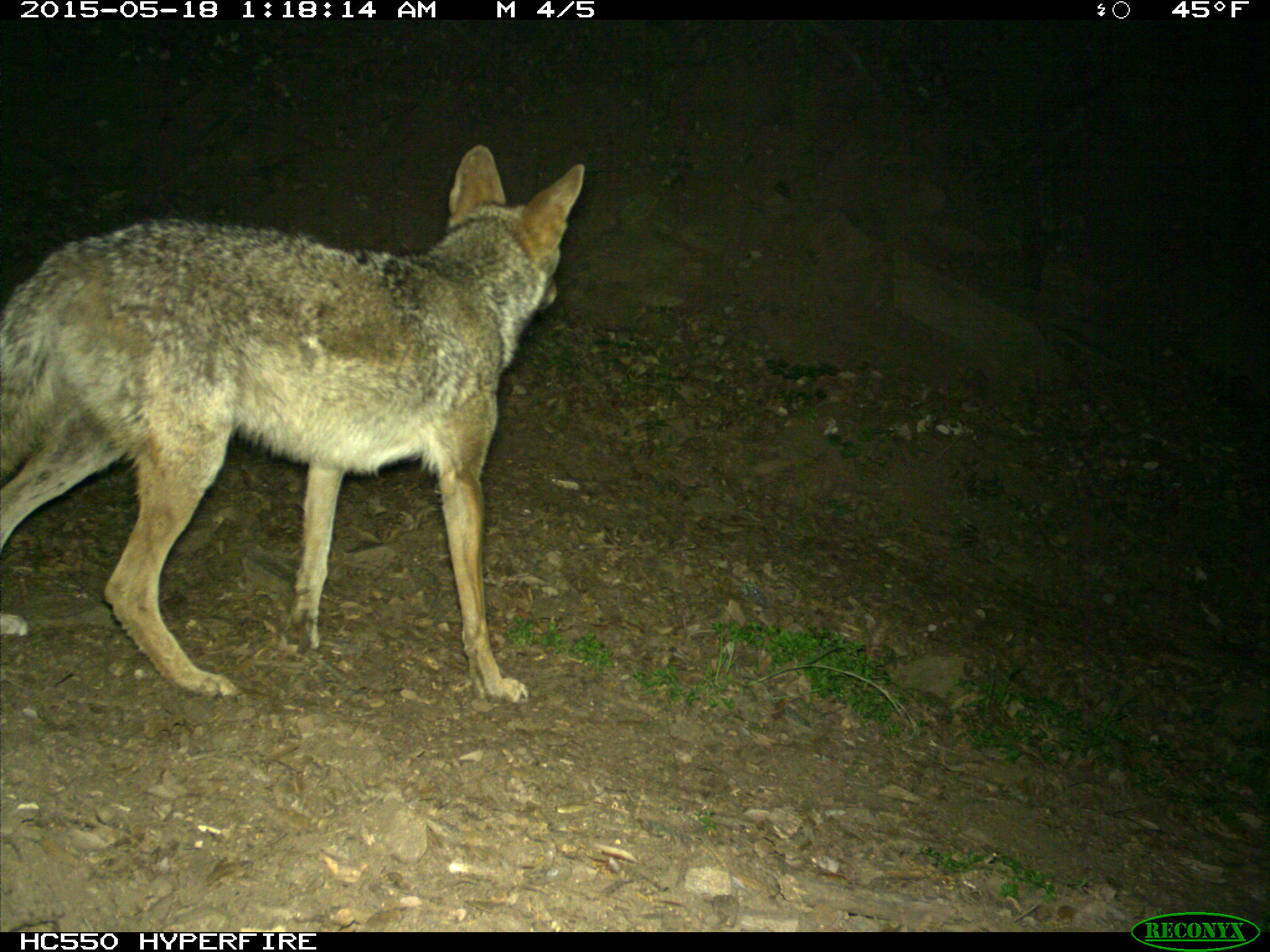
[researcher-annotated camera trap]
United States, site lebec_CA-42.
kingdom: Animalia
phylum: Chordata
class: Mammalia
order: Carnivora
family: Canidae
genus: Canis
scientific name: Canis latrans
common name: coyote